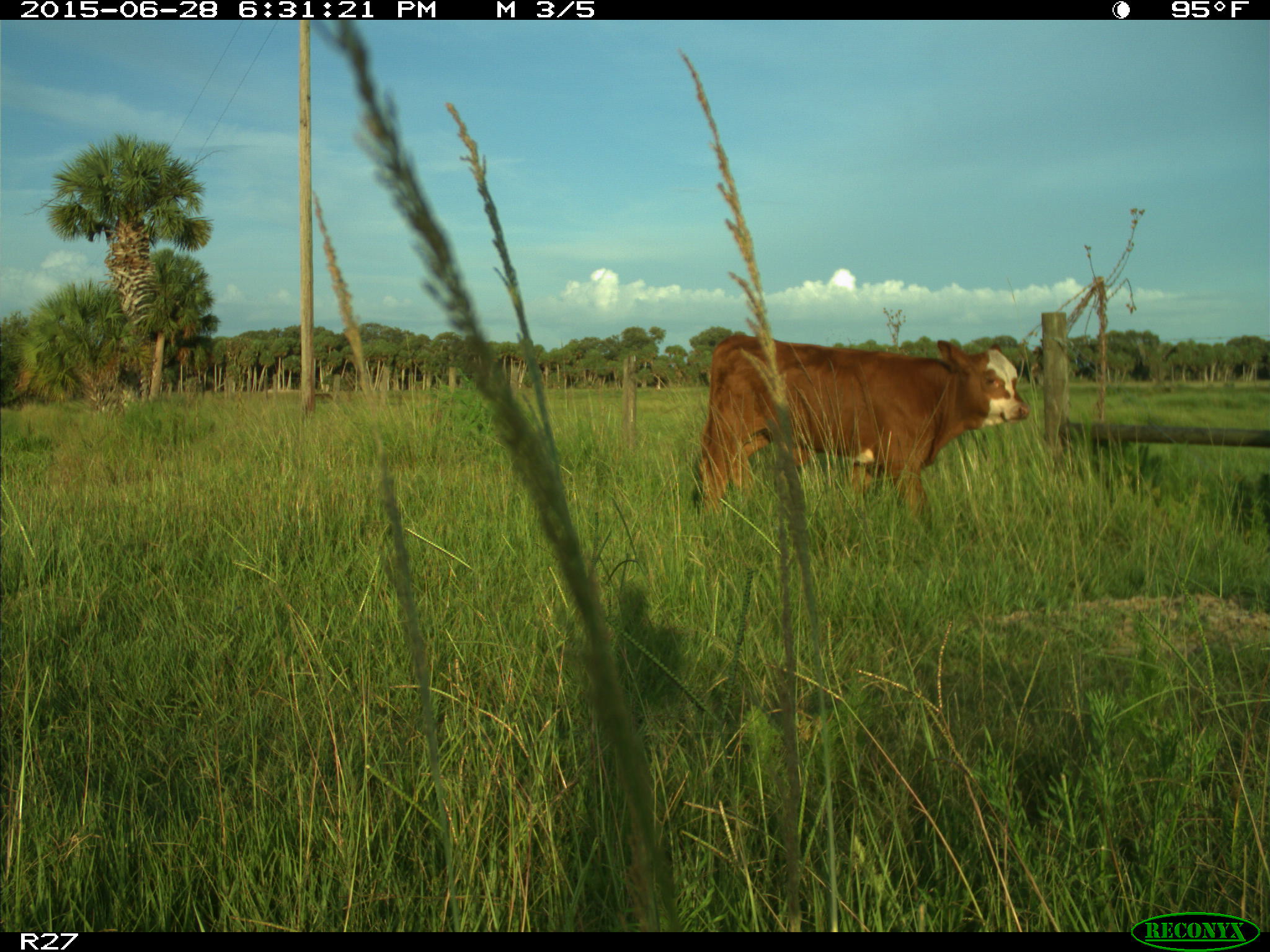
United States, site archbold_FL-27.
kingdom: Animalia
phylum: Chordata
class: Mammalia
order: Artiodactyla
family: Bovidae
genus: Bos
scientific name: Bos taurus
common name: domestic cow